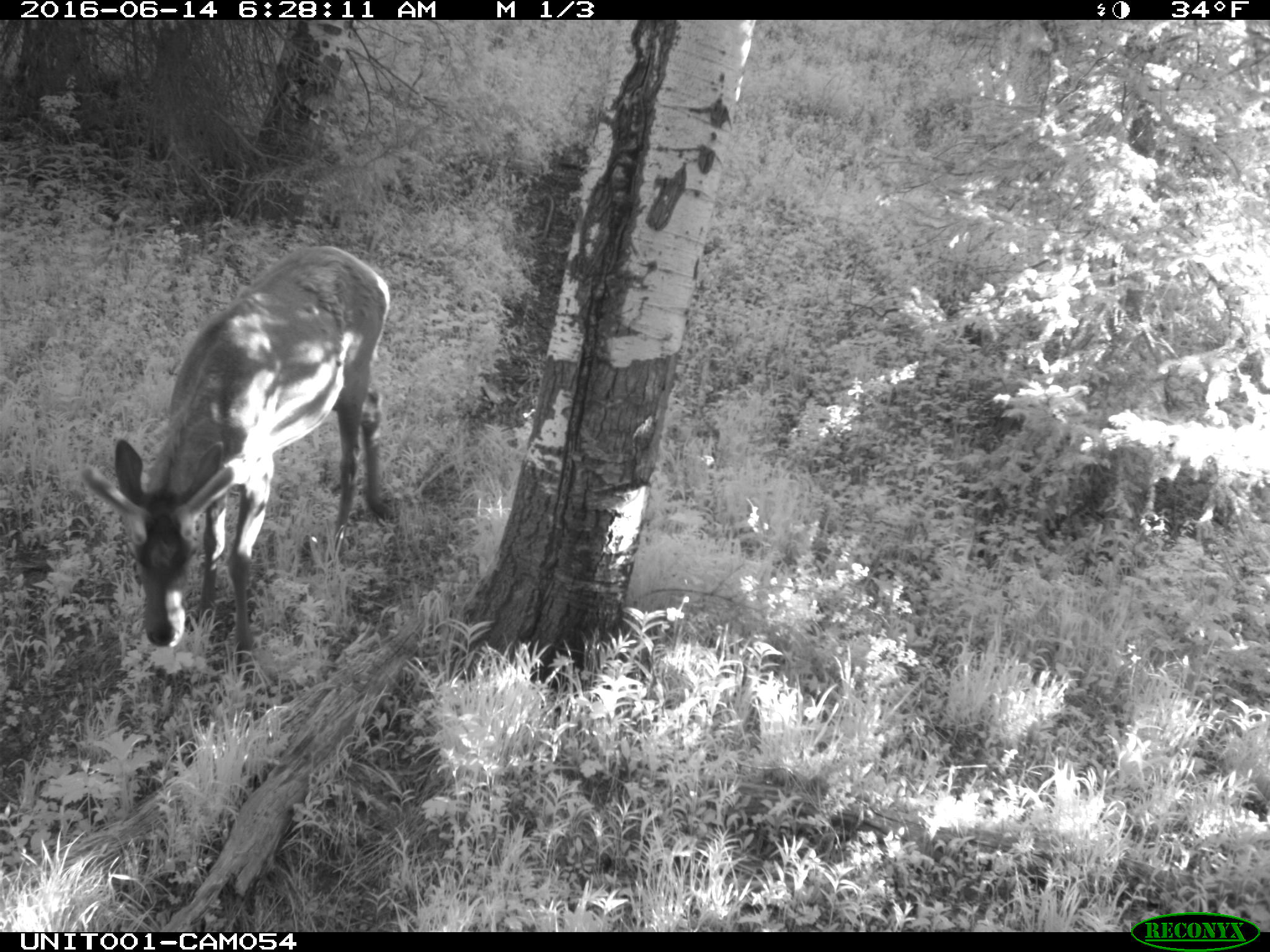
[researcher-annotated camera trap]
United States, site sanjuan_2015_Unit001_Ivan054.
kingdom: Animalia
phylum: Chordata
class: Mammalia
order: Artiodactyla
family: Cervidae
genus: Cervus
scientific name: Cervus elaphus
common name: red deer